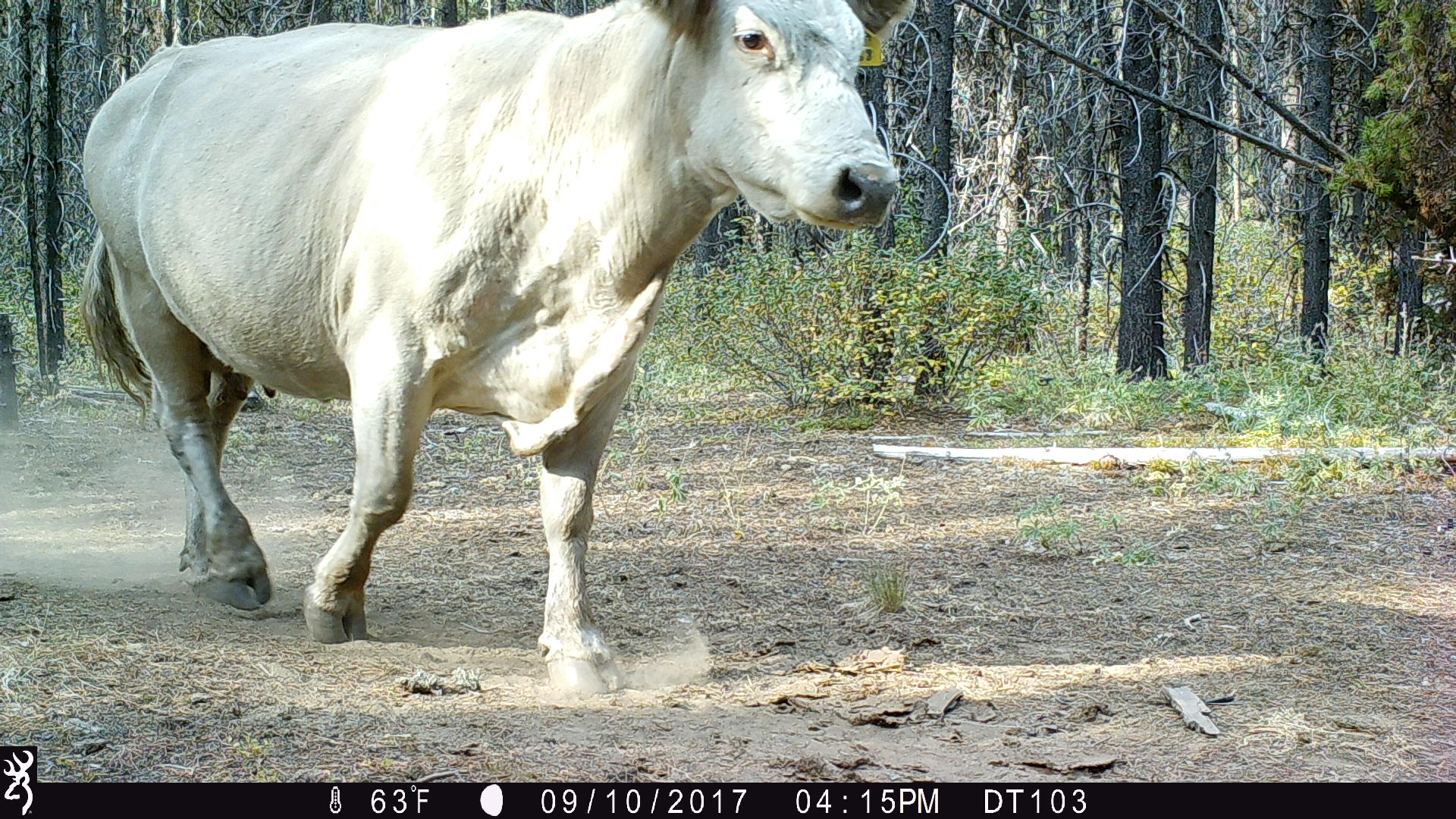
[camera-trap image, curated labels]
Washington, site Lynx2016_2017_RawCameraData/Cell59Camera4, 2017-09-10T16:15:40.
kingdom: Animalia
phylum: Chordata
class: Mammalia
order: Artiodactyla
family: Bovidae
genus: Bos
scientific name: Bos taurus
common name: domestic cattle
Domestic cattle (Bos taurus). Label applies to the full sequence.